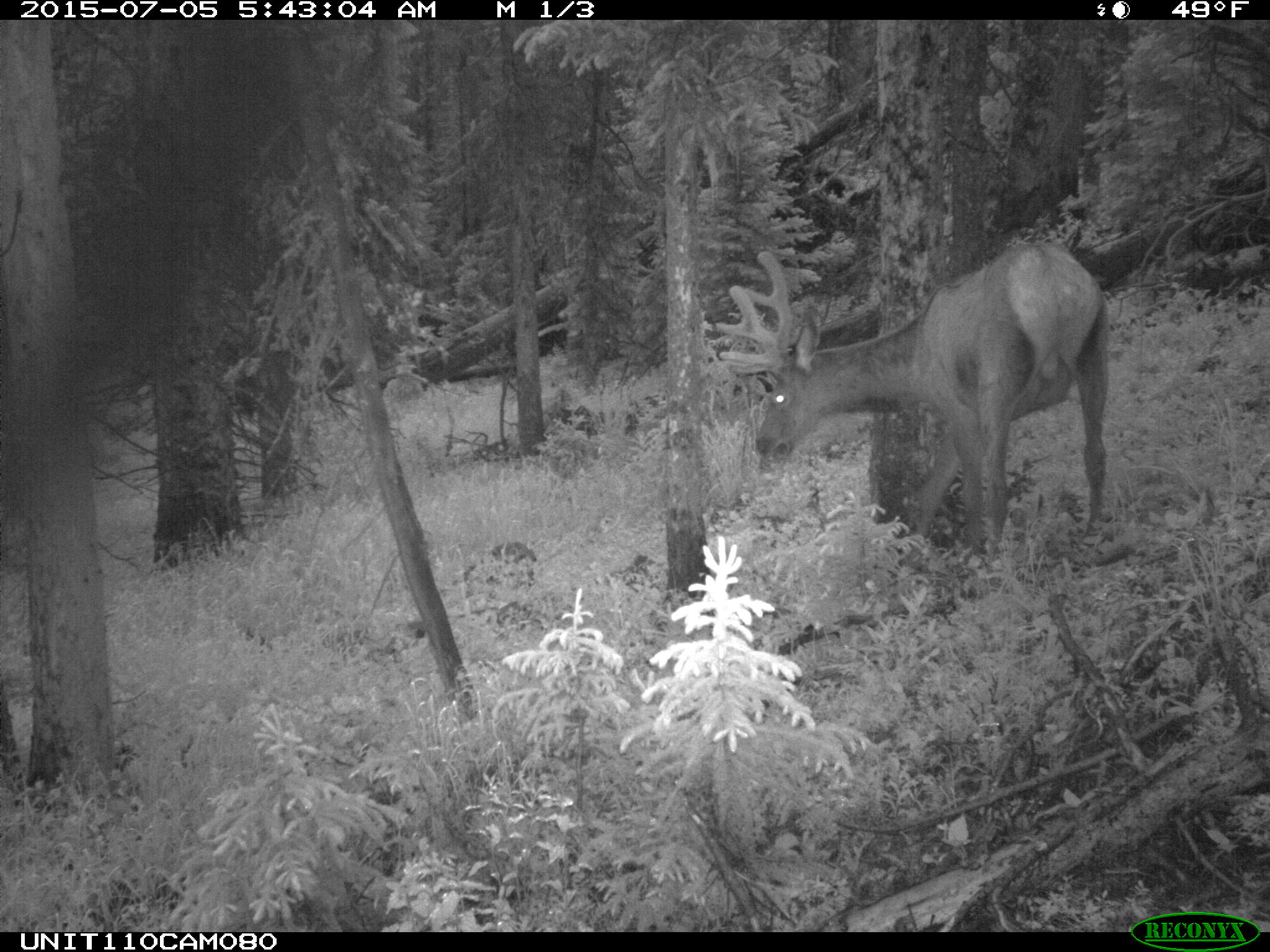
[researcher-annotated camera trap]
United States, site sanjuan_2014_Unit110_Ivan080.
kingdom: Animalia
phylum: Chordata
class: Mammalia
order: Artiodactyla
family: Cervidae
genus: Cervus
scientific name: Cervus elaphus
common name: red deer